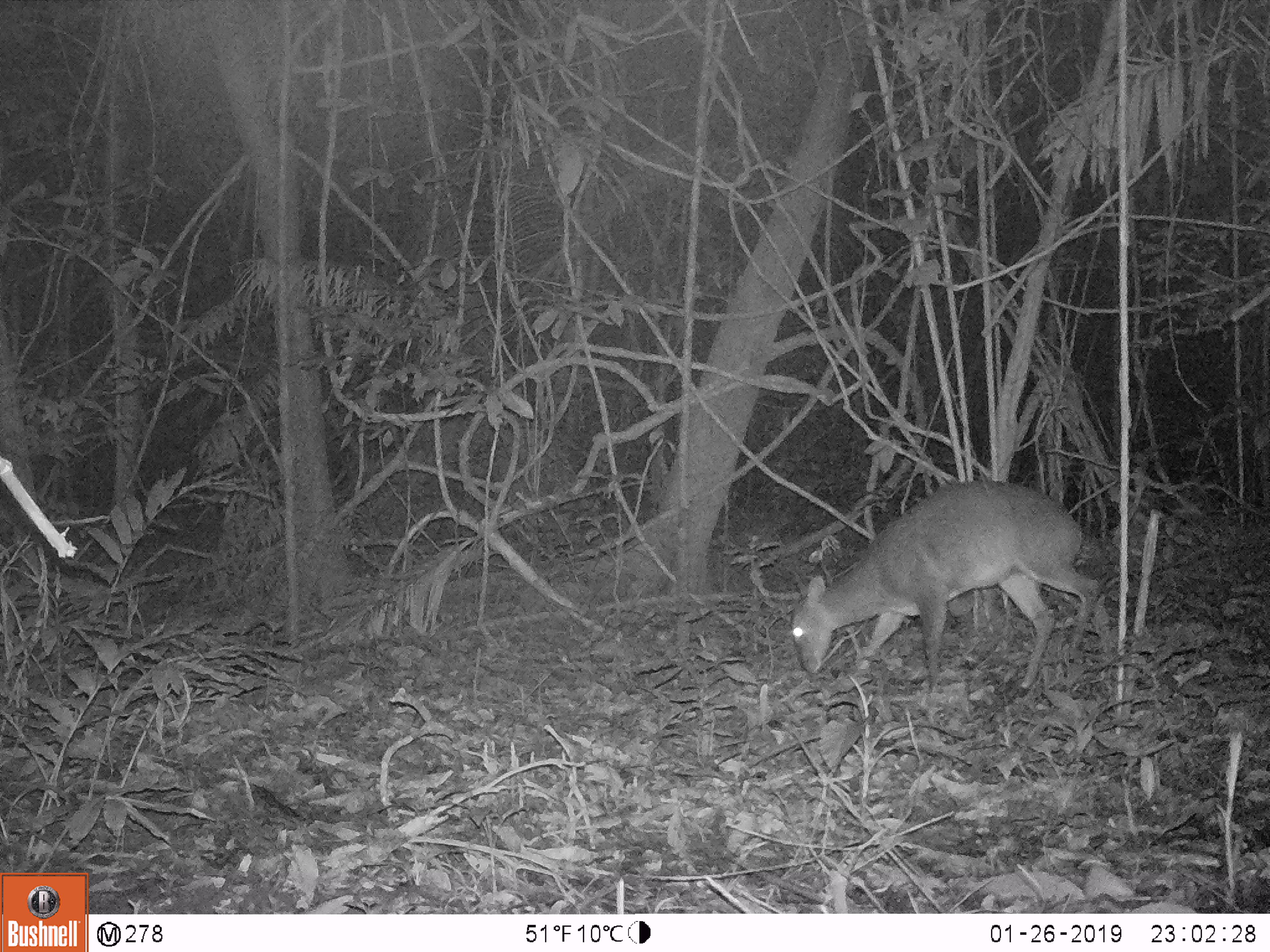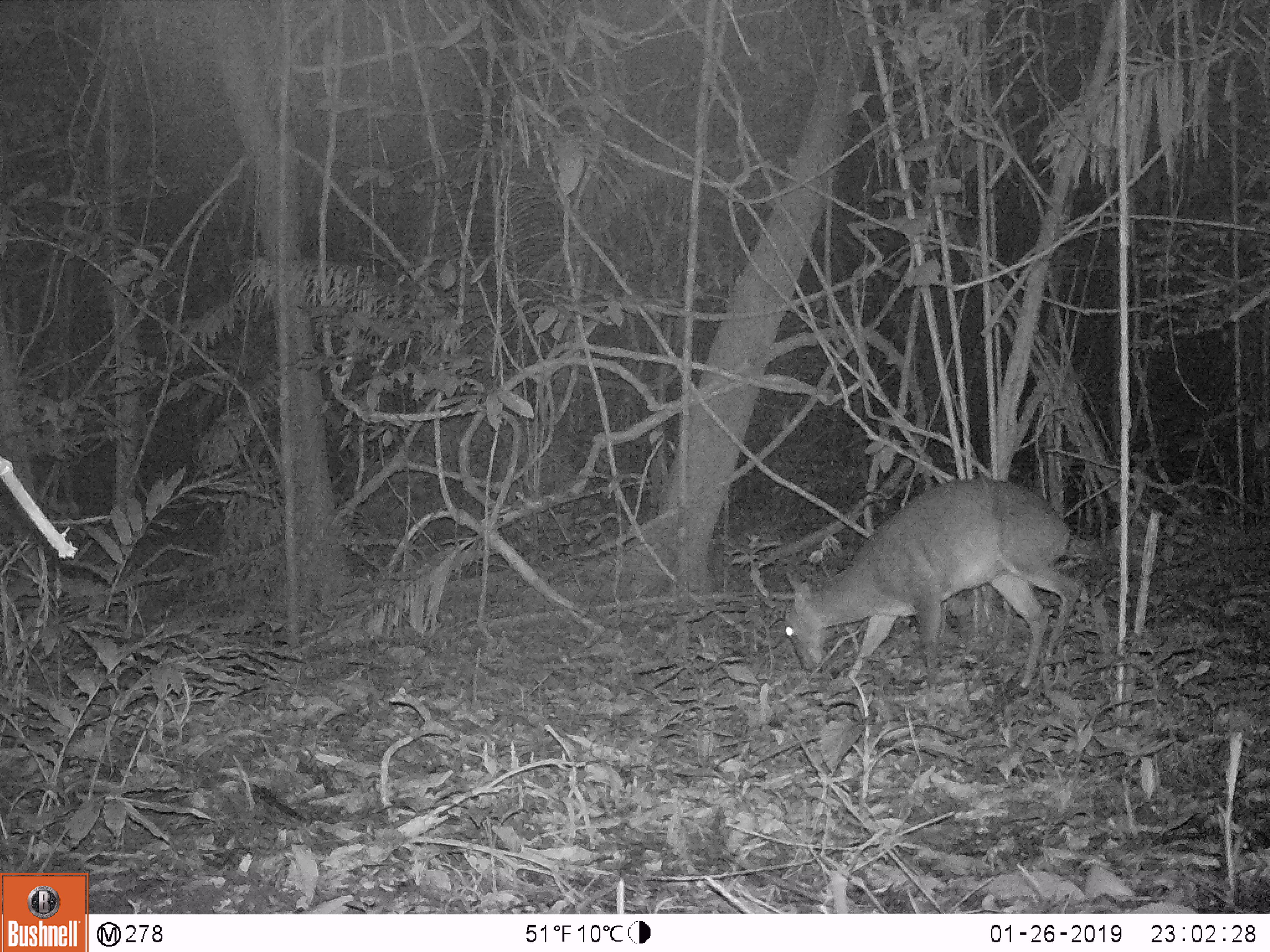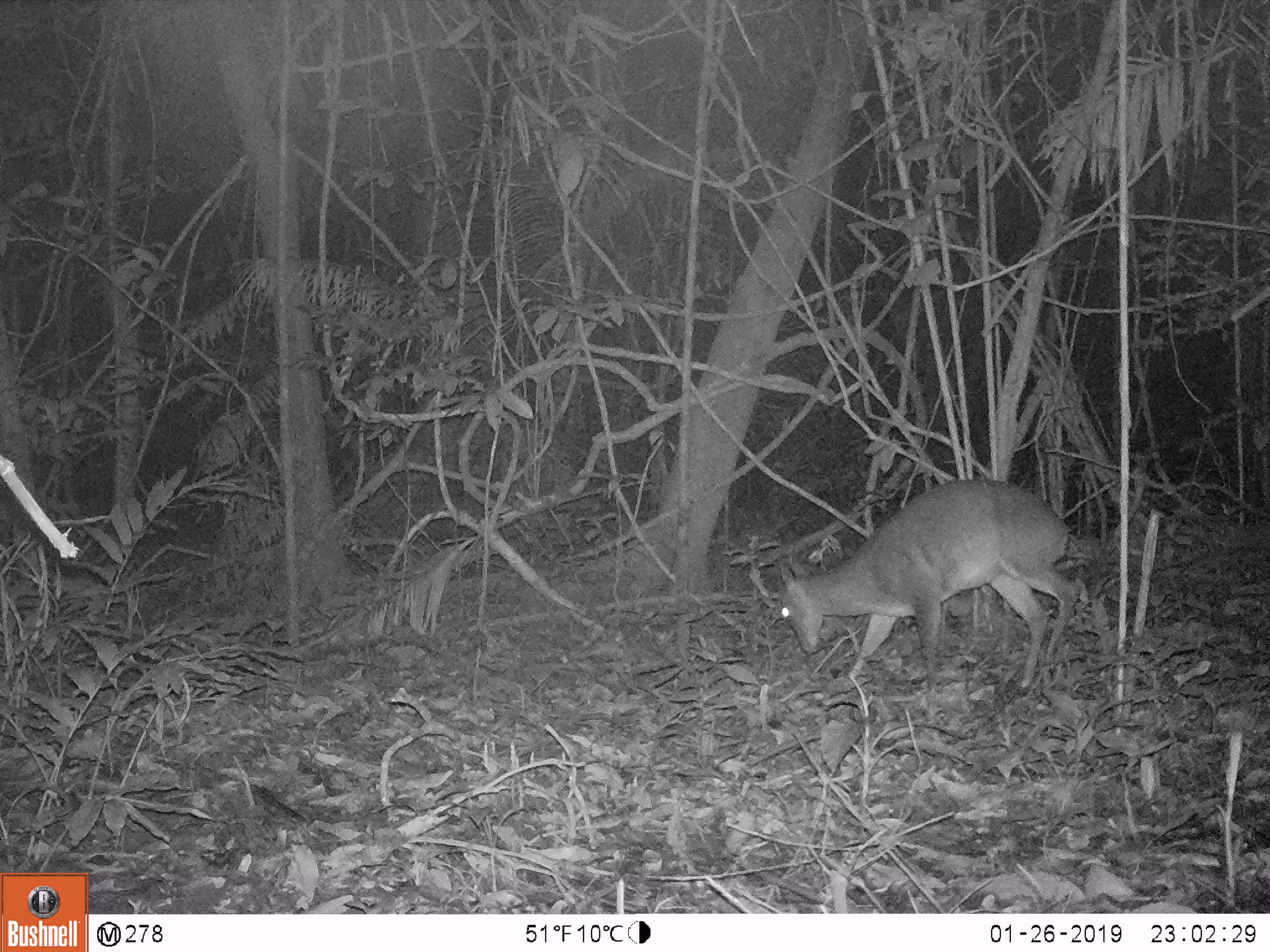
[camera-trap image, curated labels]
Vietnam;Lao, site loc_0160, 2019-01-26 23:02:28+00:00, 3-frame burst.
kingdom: Animalia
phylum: Chordata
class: Mammalia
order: Artiodactyla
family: Cervidae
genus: Muntiacus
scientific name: Muntiacus vuquangensis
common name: large-antlered muntjac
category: large antlered muntjac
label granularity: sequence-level